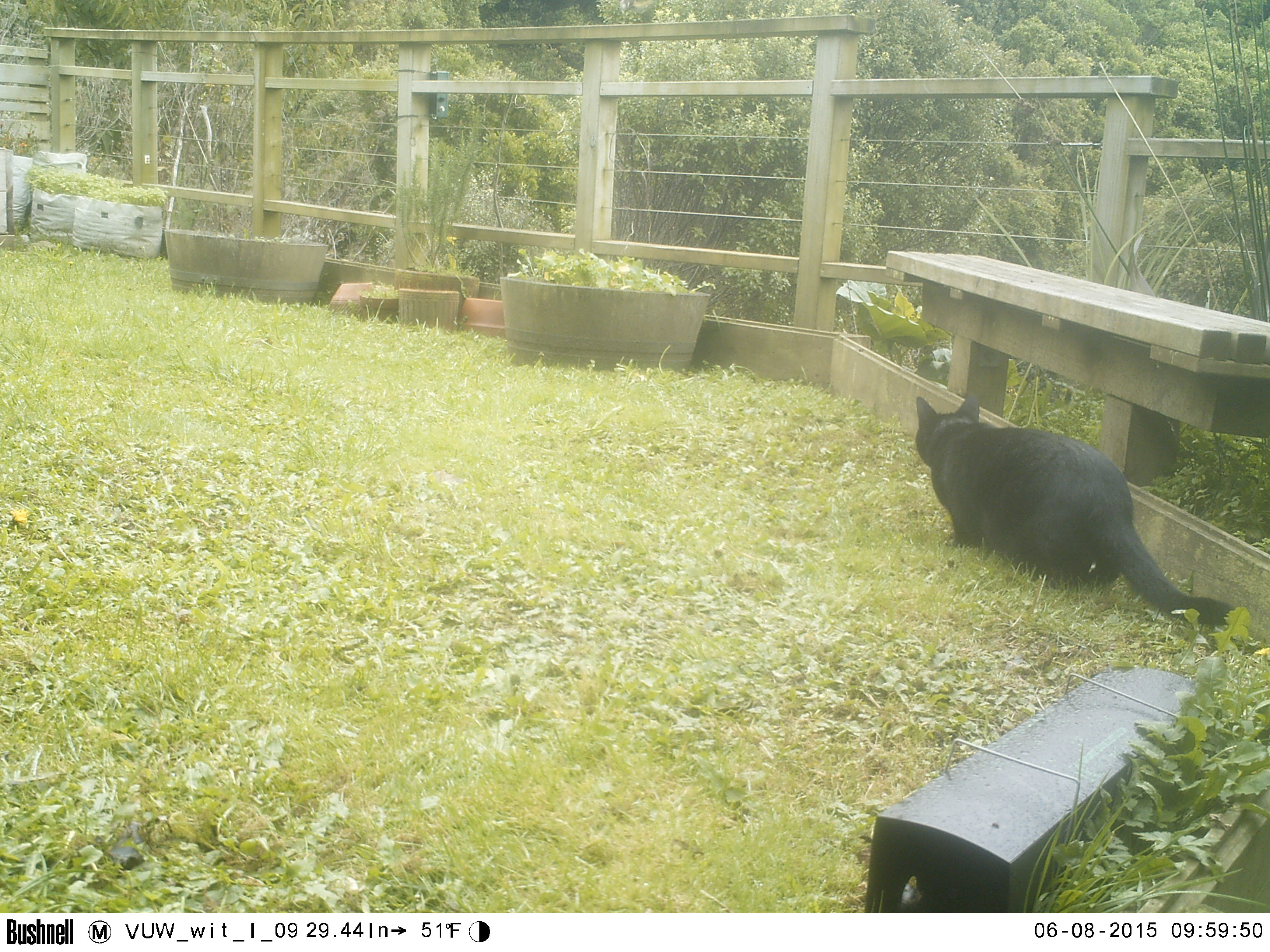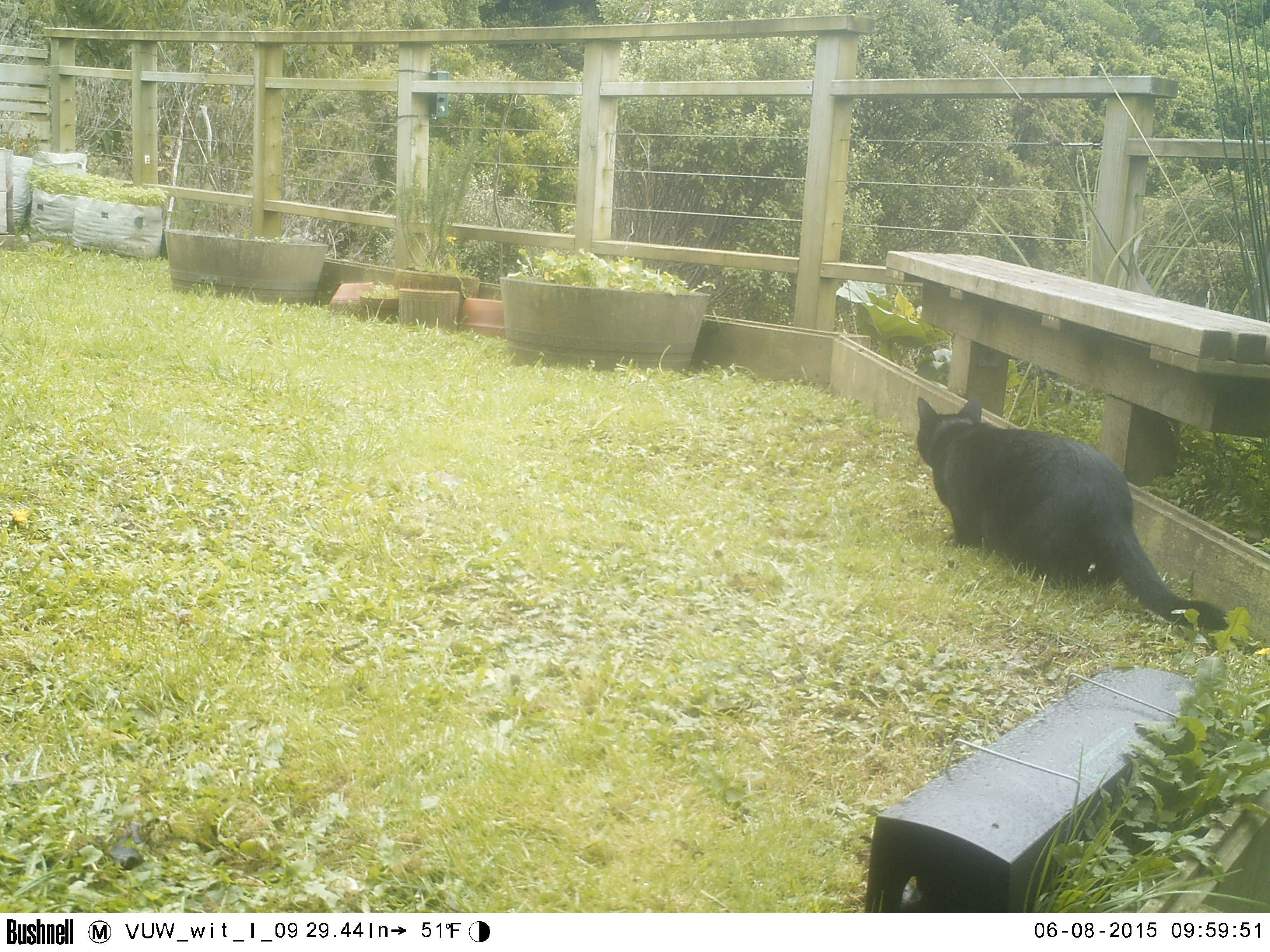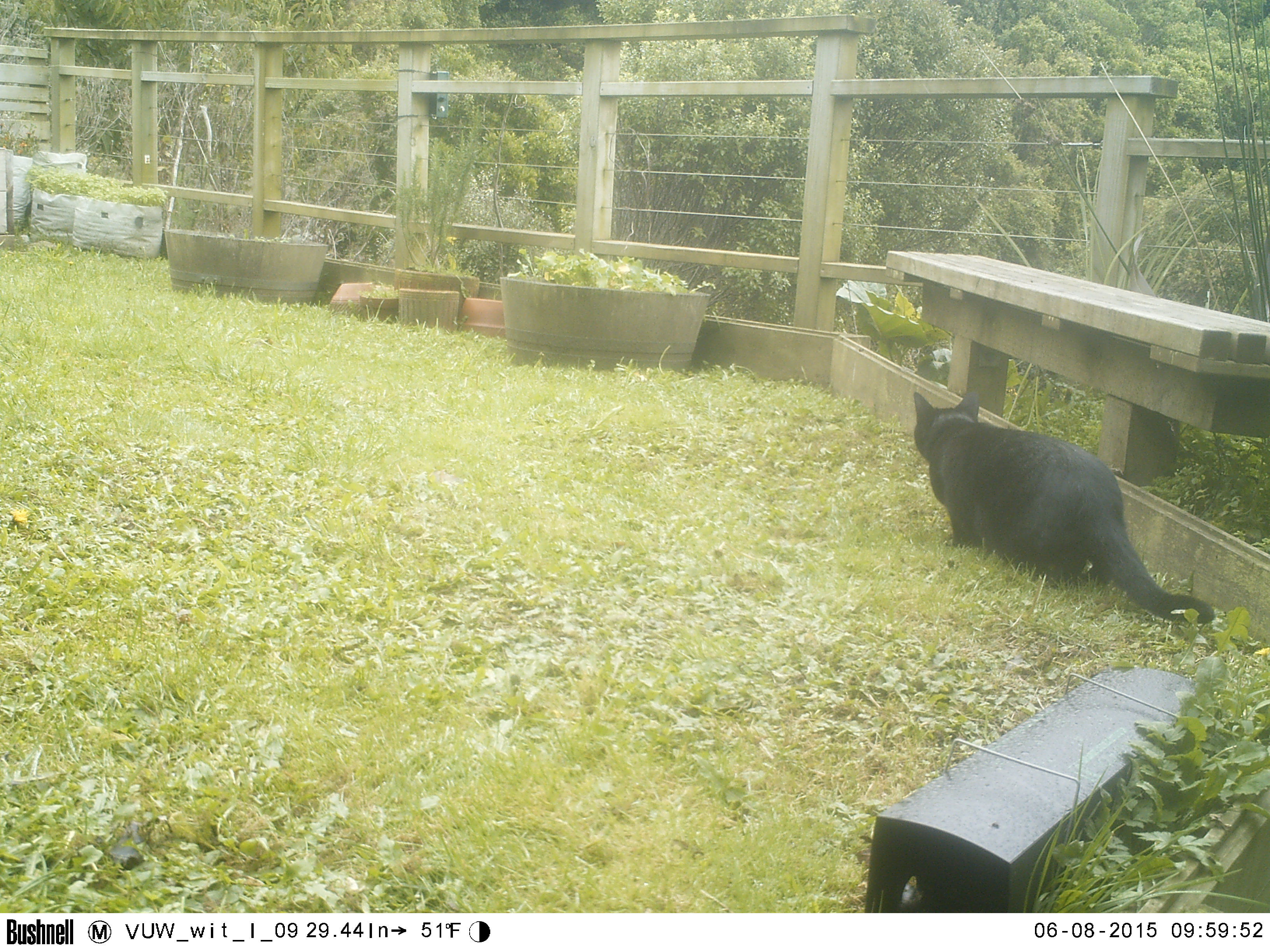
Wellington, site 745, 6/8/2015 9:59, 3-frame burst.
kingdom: Animalia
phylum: Chordata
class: Mammalia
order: Carnivora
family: Felidae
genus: Felis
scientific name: Felis catus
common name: cat